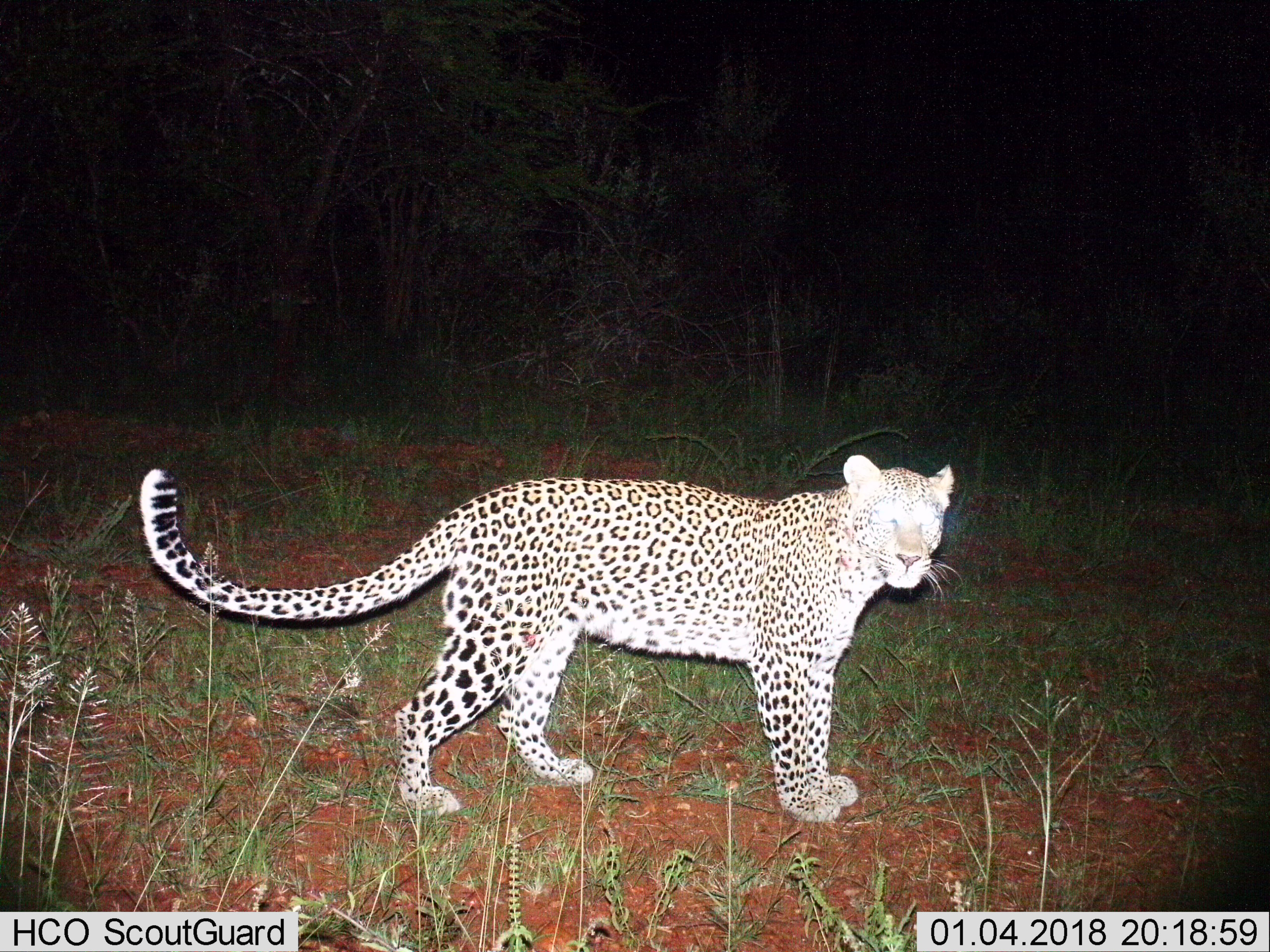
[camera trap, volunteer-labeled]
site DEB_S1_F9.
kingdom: Animalia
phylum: Chordata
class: Mammalia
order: Carnivora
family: Felidae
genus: Panthera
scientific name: Panthera pardus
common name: leopard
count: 1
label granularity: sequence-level